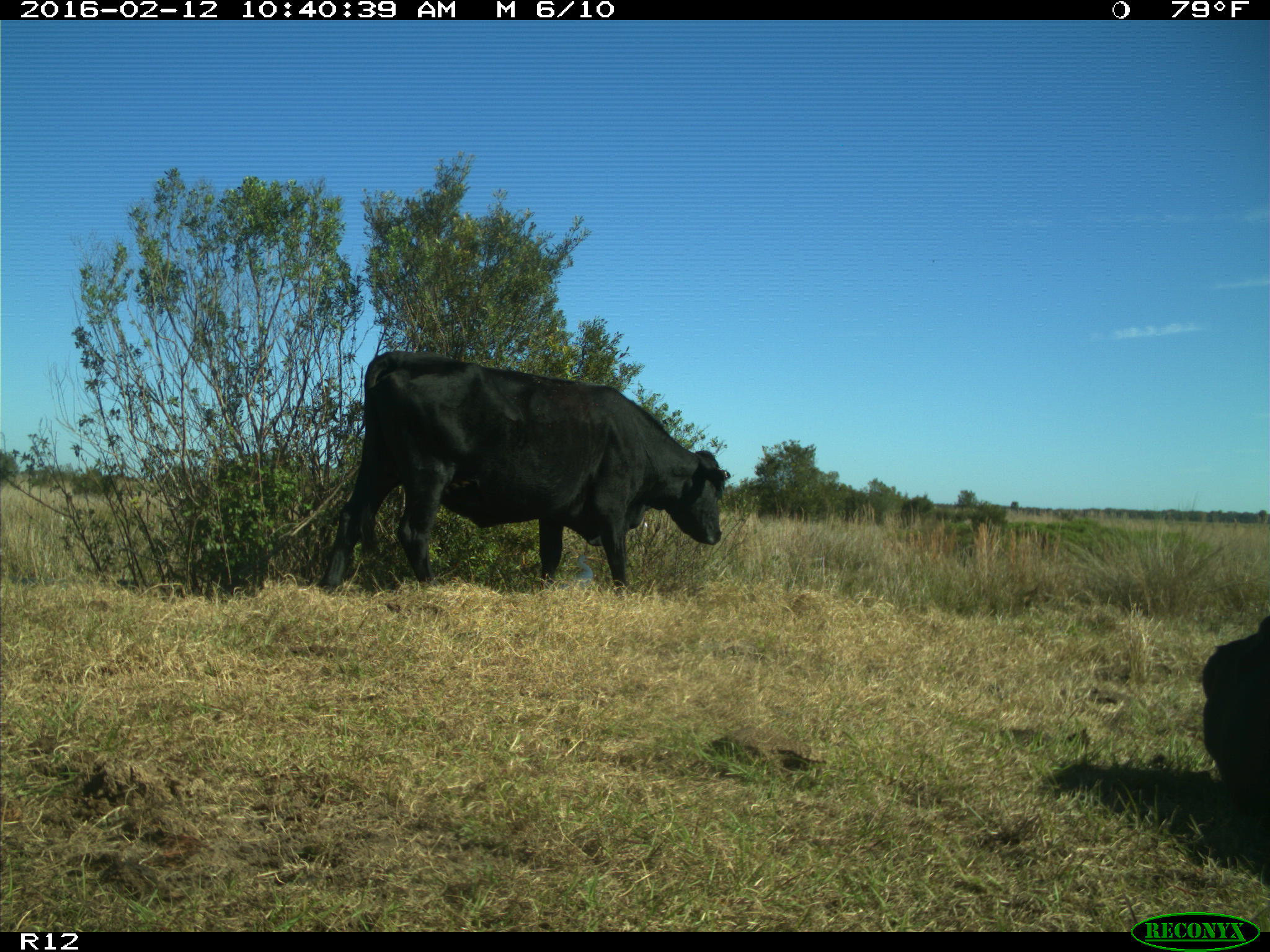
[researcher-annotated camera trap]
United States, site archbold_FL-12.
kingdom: Animalia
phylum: Chordata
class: Mammalia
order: Artiodactyla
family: Bovidae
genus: Bos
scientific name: Bos taurus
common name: domestic cow